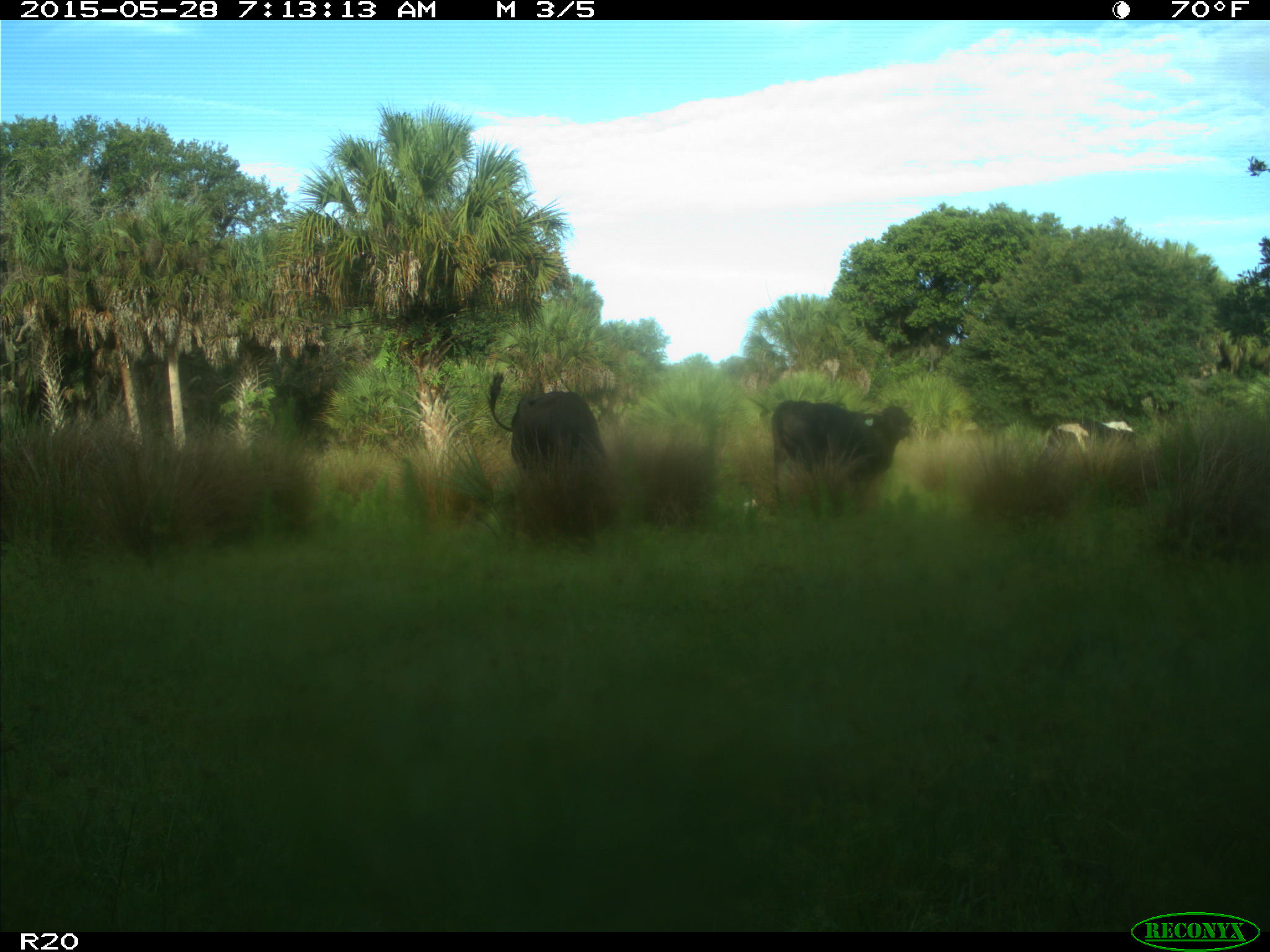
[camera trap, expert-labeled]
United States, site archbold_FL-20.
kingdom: Animalia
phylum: Chordata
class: Mammalia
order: Artiodactyla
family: Bovidae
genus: Bos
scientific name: Bos taurus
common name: domestic cow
Bos taurus (domestic cow).